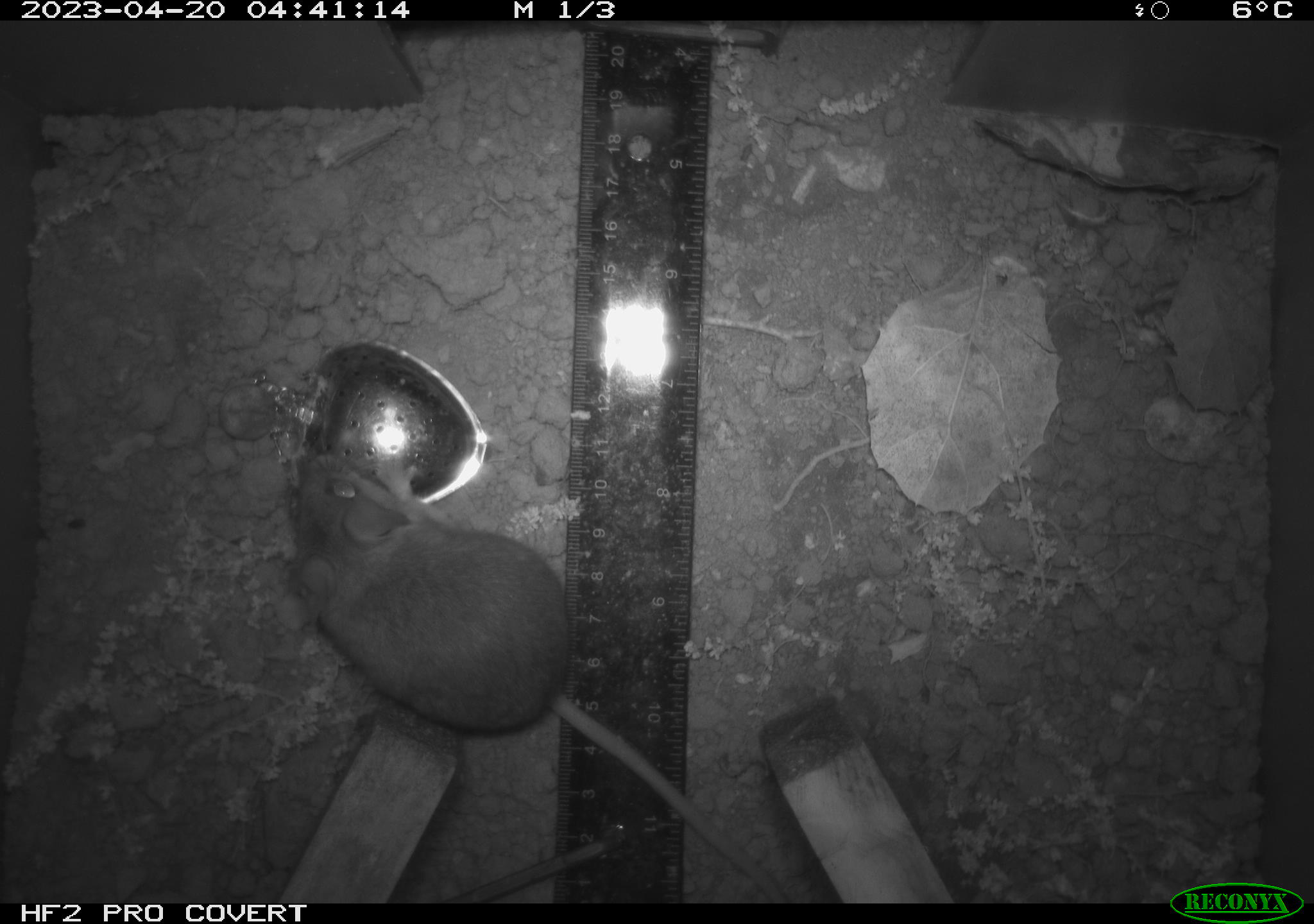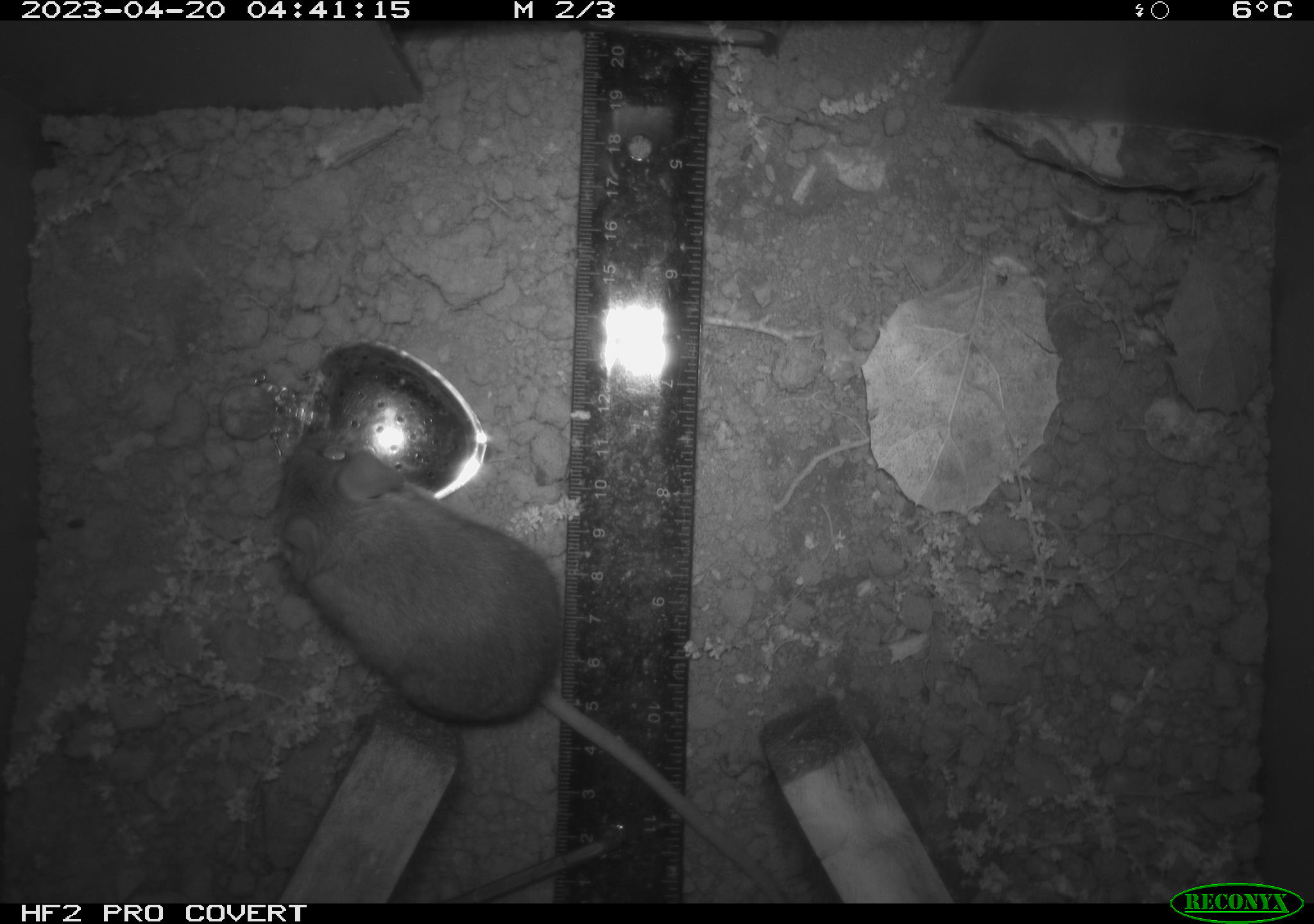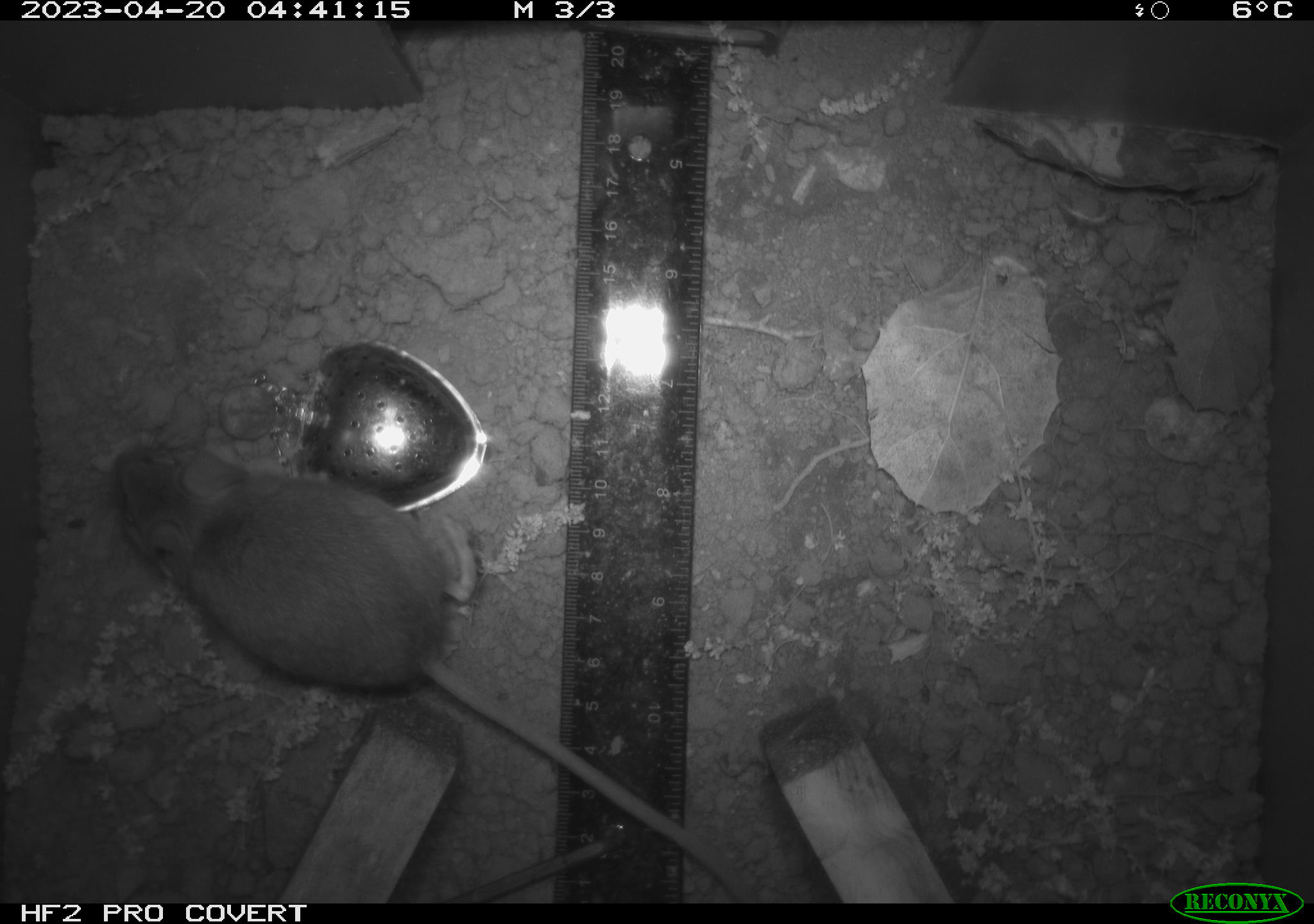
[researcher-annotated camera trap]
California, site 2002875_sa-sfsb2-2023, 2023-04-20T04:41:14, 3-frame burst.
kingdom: Animalia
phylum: Chordata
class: Mammalia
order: Rodentia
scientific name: Rodentia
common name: mouse species